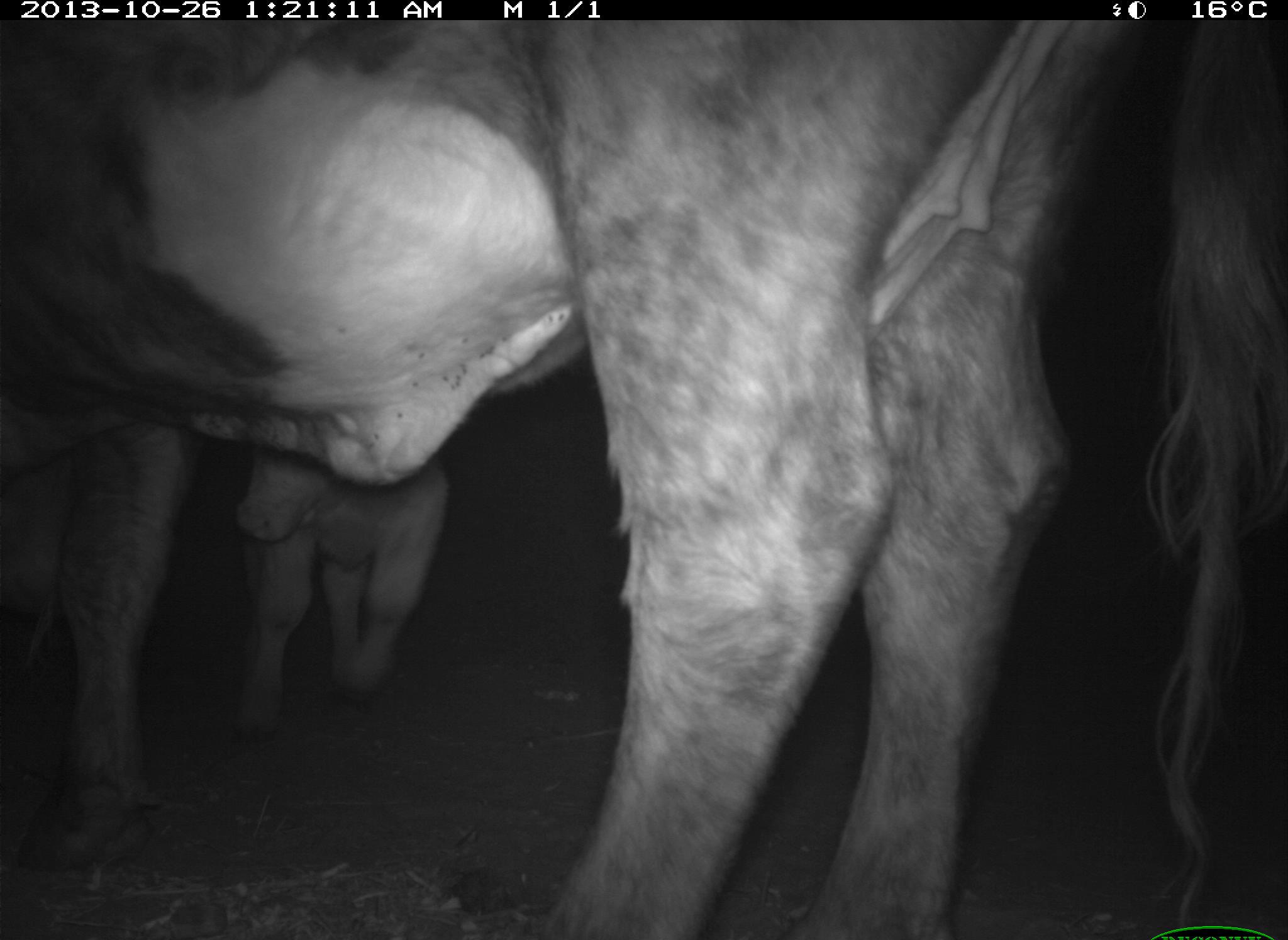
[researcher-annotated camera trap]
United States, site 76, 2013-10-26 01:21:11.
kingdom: Animalia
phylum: Chordata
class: Mammalia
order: Artiodactyla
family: Bovidae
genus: Bos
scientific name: Bos taurus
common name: cow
Cow (Bos taurus).